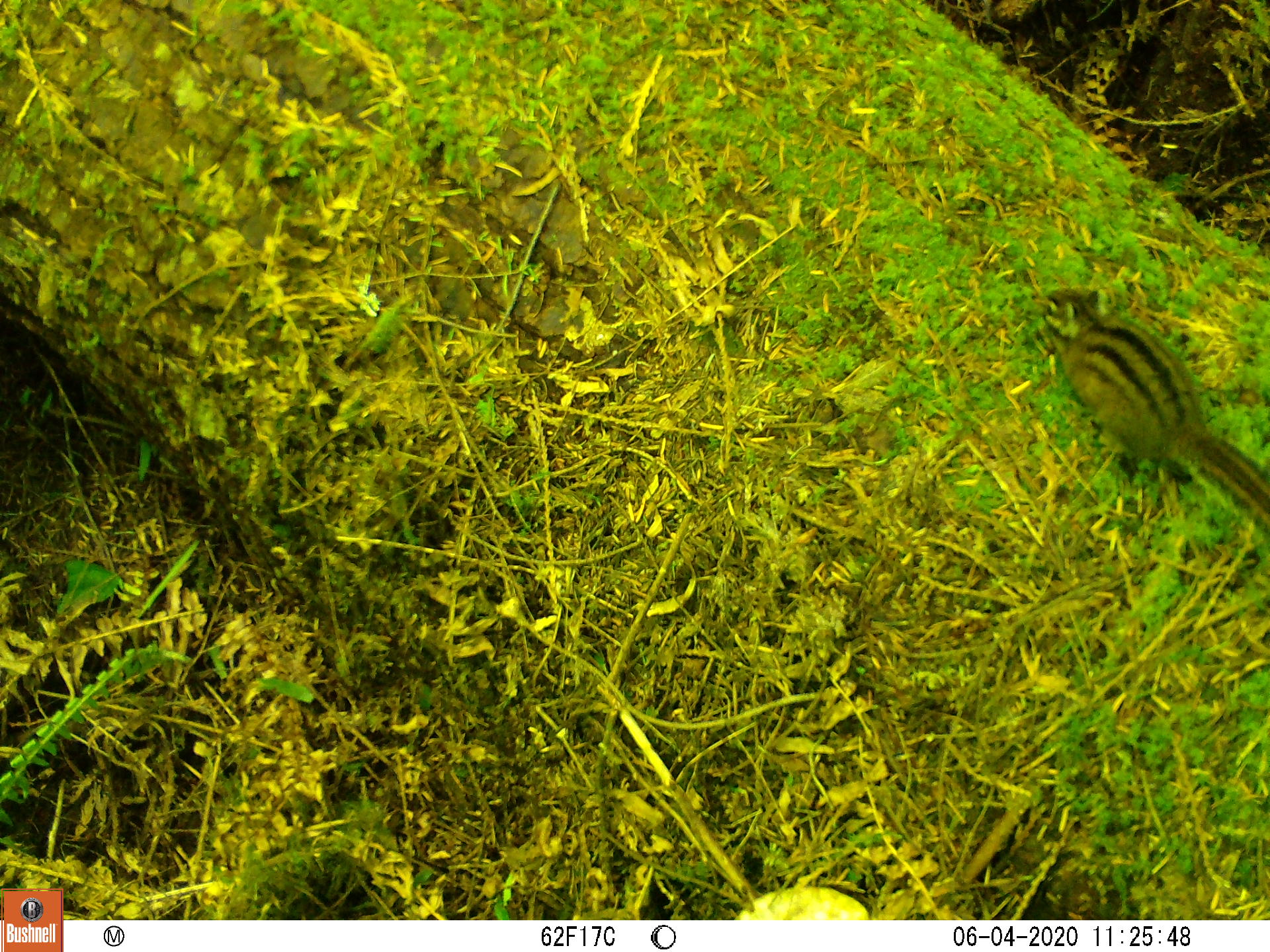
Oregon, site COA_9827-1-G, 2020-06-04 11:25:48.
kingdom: Animalia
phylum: Chordata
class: Mammalia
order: Rodentia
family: Sciuridae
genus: Neotamias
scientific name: Neotamias townsendii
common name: townsend's chipmunk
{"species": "townsend's chipmunk (Neotamias townsendii)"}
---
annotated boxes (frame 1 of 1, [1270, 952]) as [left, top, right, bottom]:
townsend's chipmunk: [1026, 269, 1259, 525]